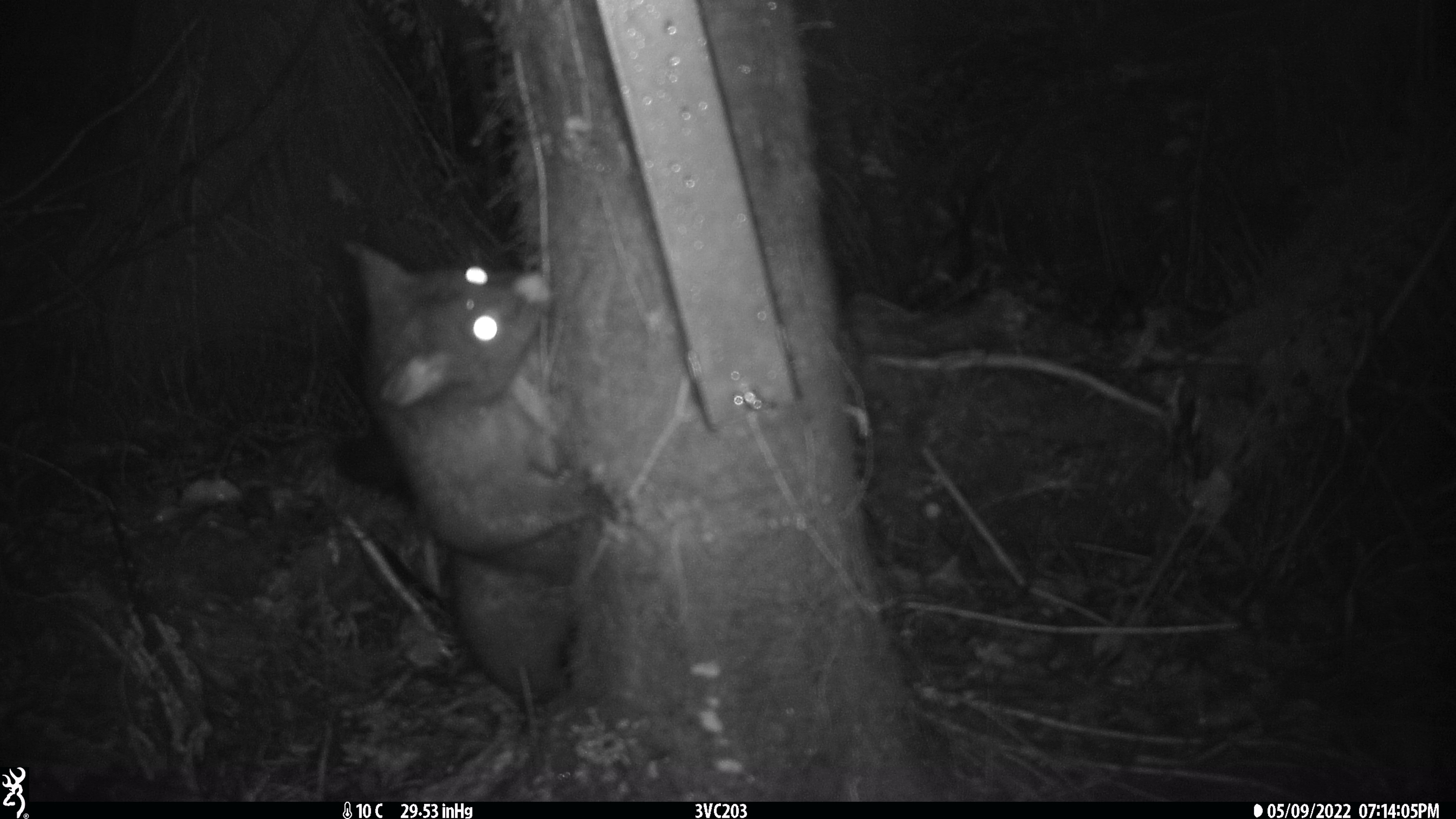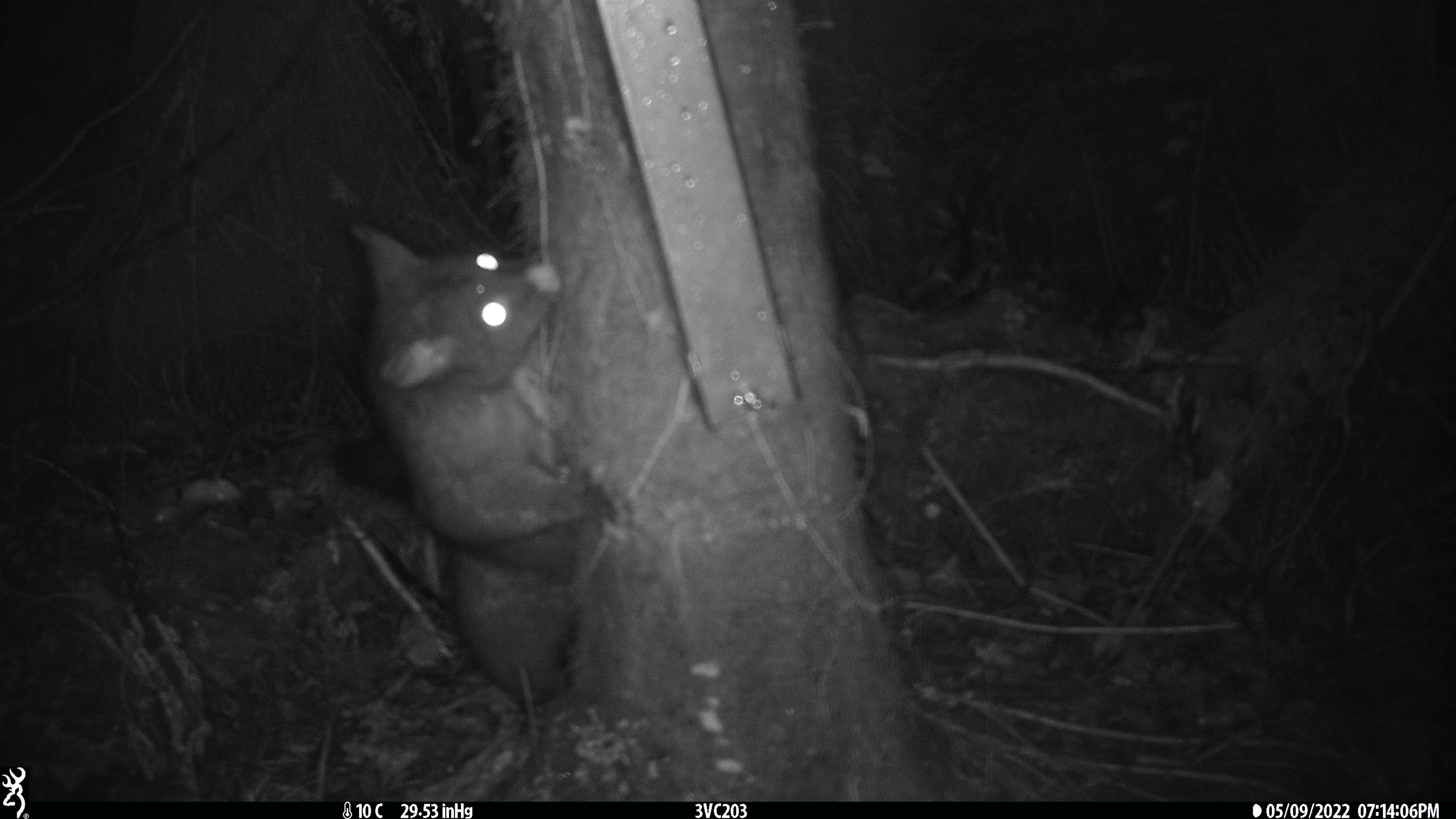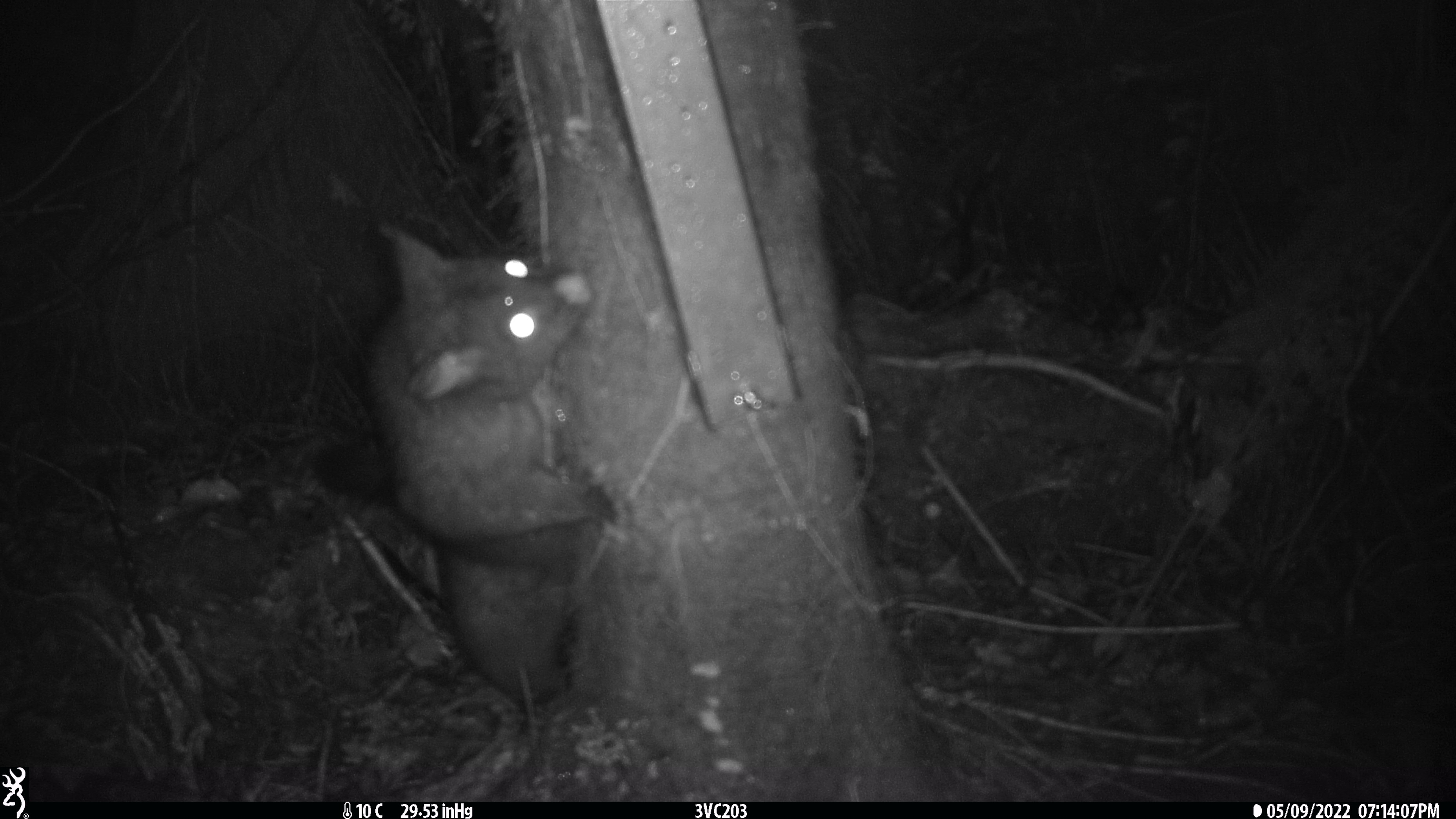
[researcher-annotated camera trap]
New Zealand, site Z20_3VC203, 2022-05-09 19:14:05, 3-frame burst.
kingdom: Animalia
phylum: Chordata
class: Mammalia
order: Diprotodontia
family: Phalangeridae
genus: Trichosurus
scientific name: Trichosurus vulpecula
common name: common brushtail possum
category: possum